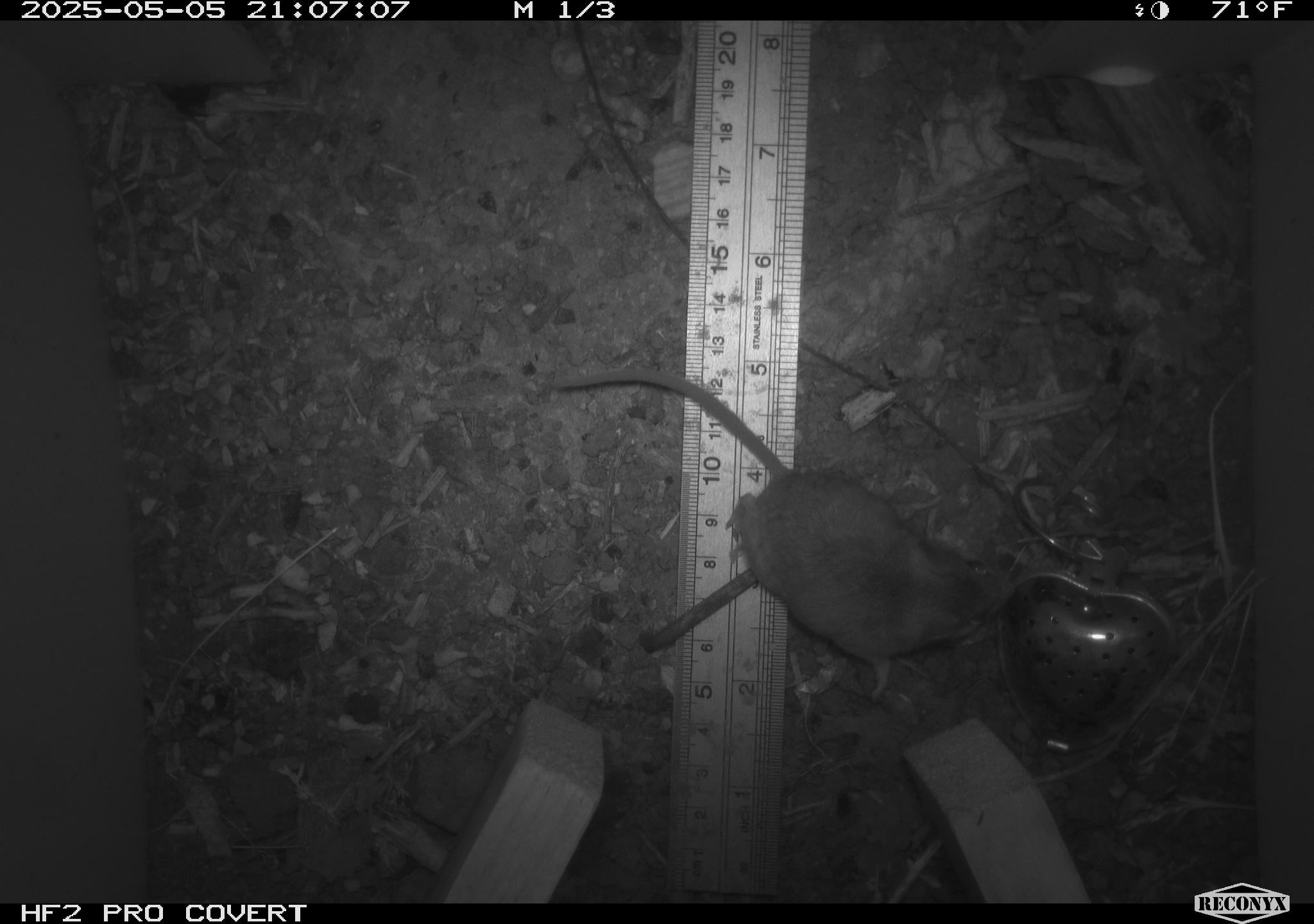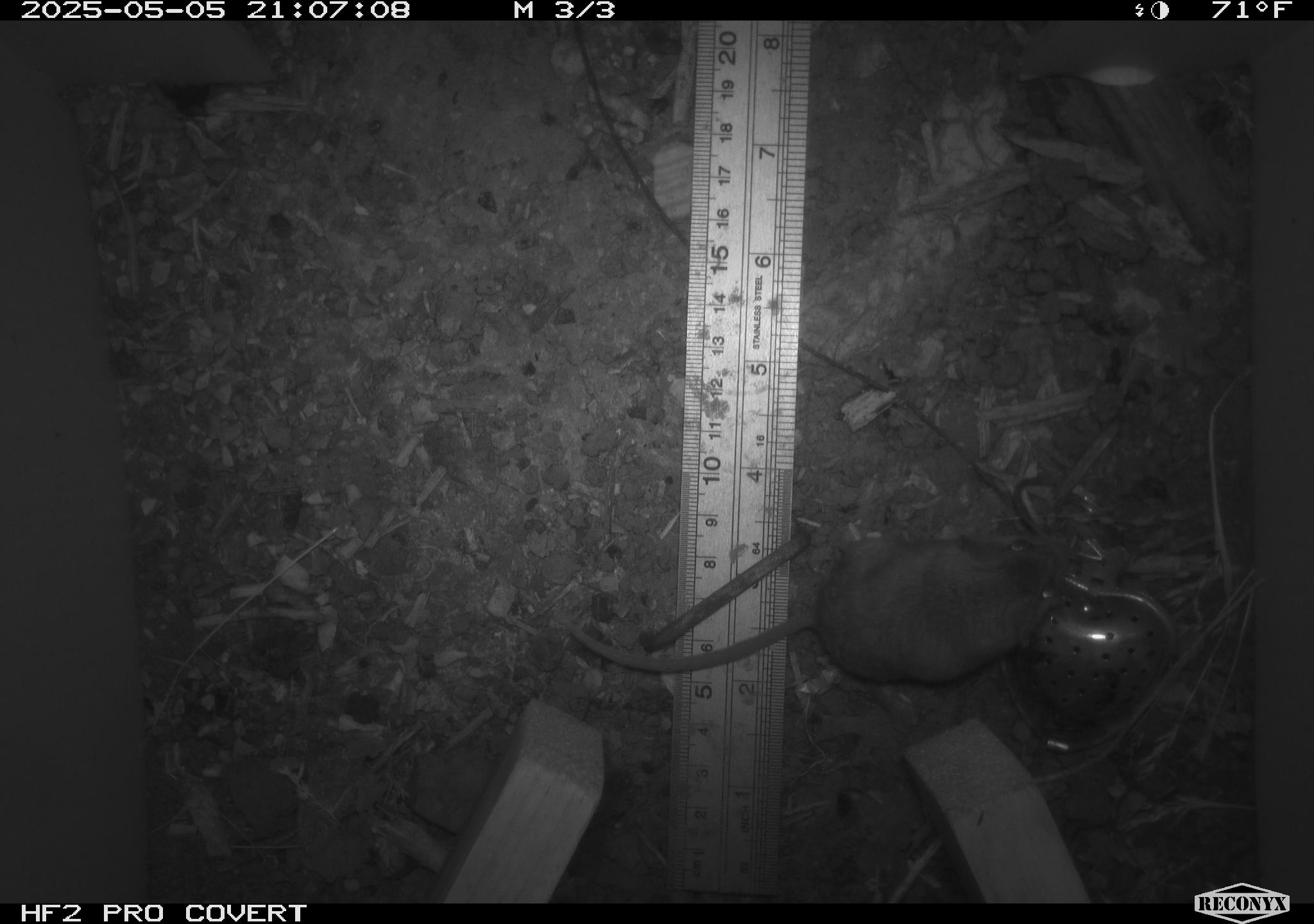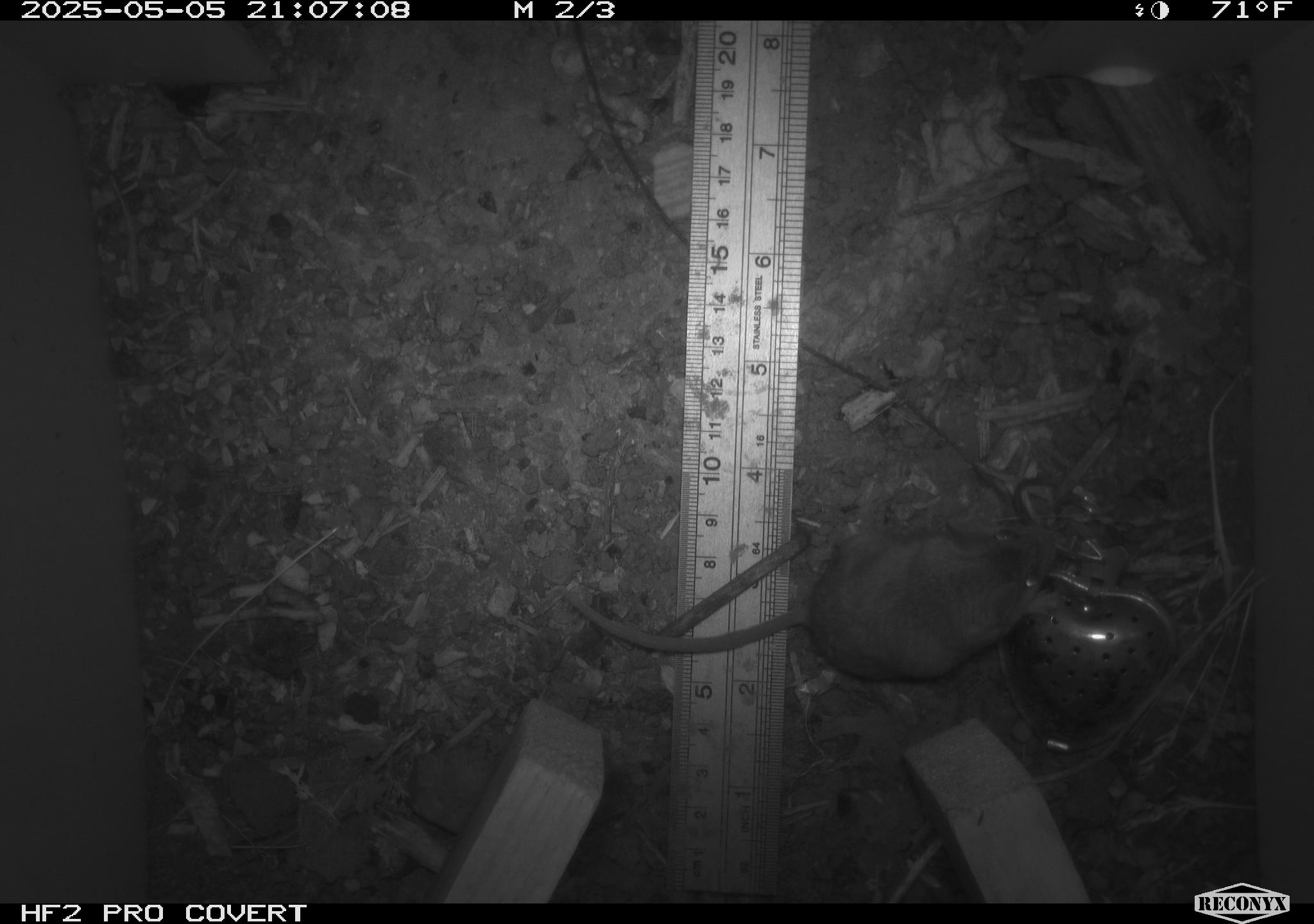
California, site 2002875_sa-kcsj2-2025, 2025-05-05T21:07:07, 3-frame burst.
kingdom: Animalia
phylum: Chordata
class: Mammalia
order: Rodentia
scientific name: Rodentia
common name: rodent